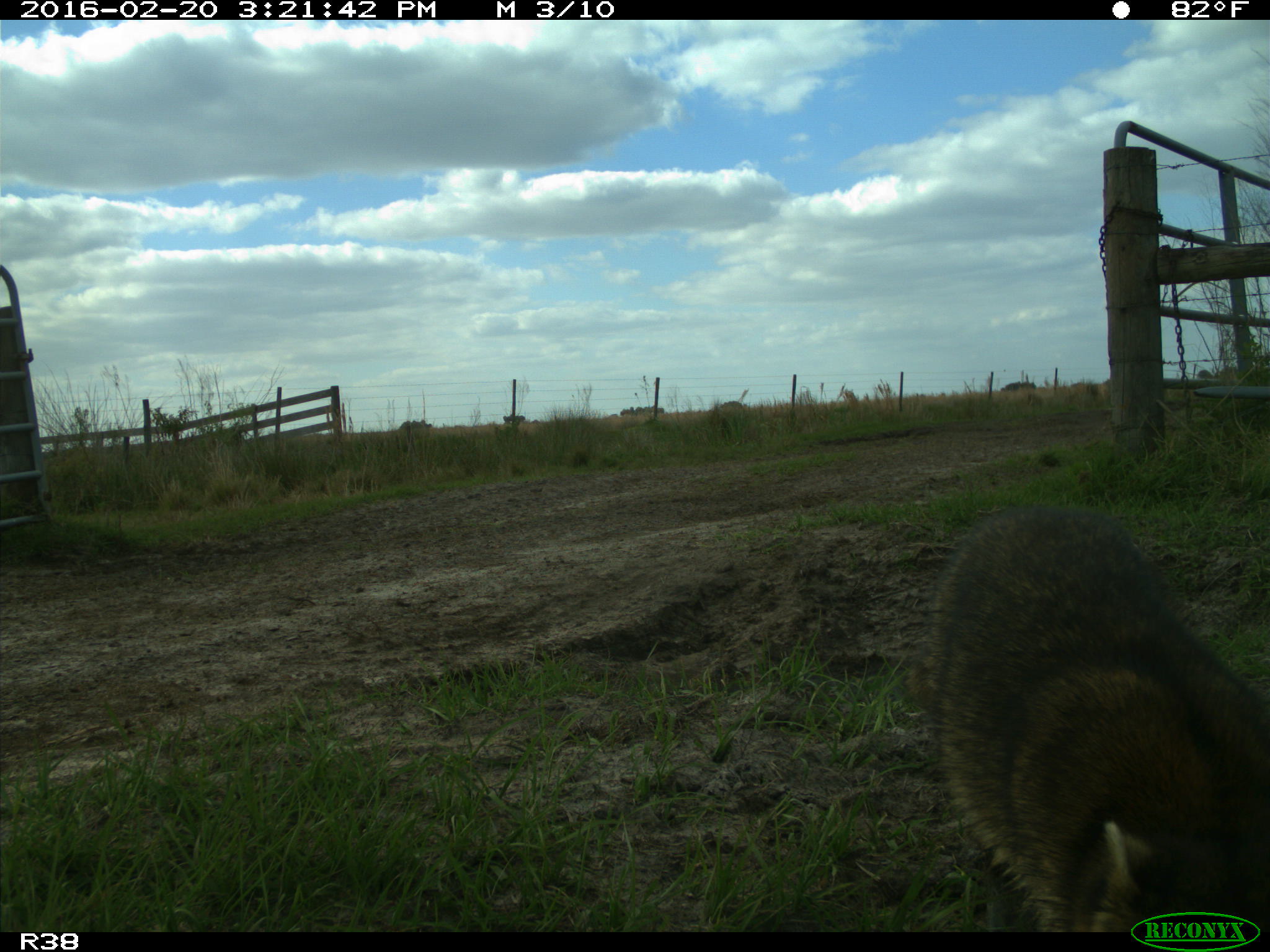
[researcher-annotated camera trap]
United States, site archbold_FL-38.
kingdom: Animalia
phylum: Chordata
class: Mammalia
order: Carnivora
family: Procyonidae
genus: Procyon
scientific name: Procyon lotor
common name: common raccoon